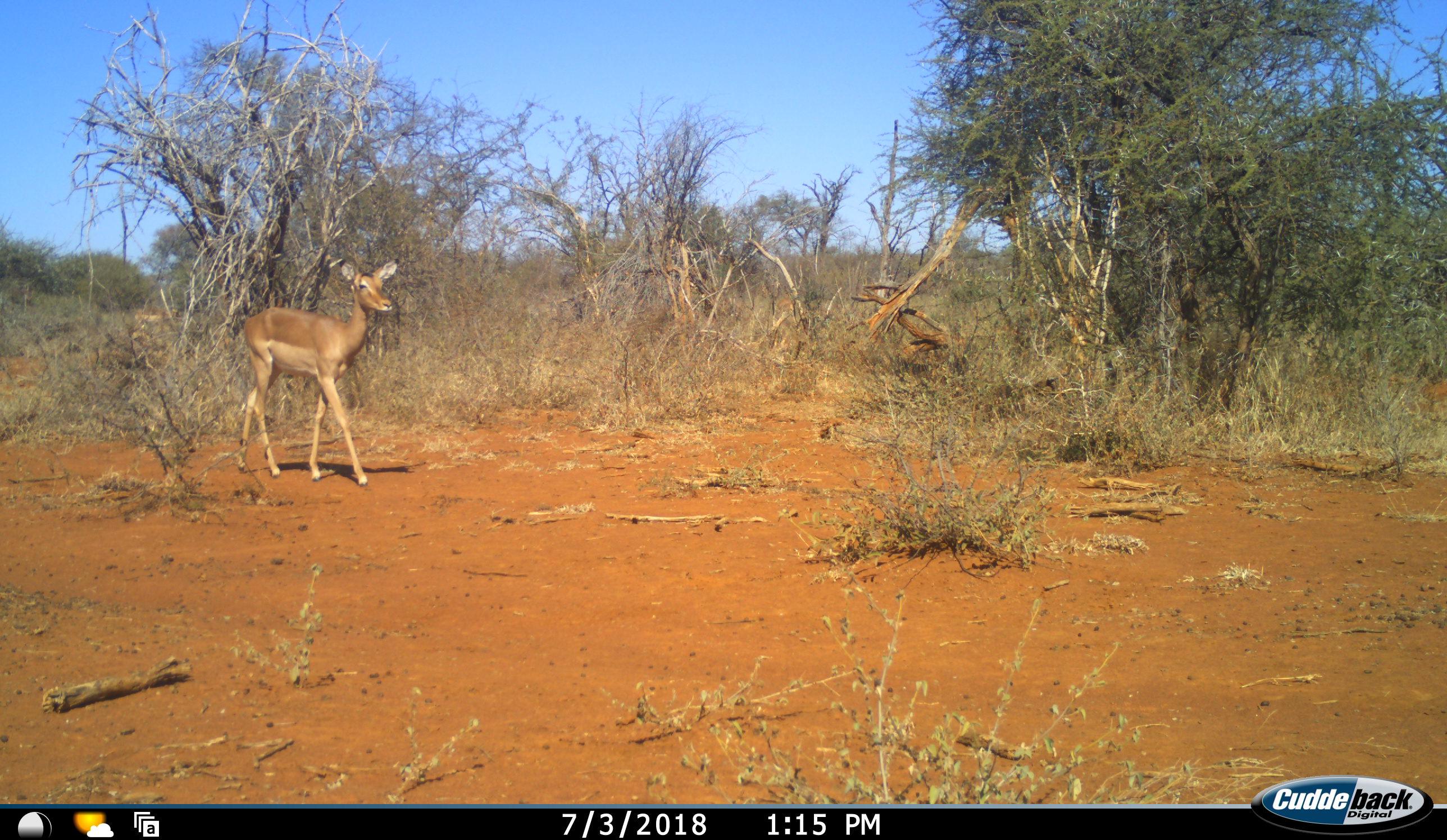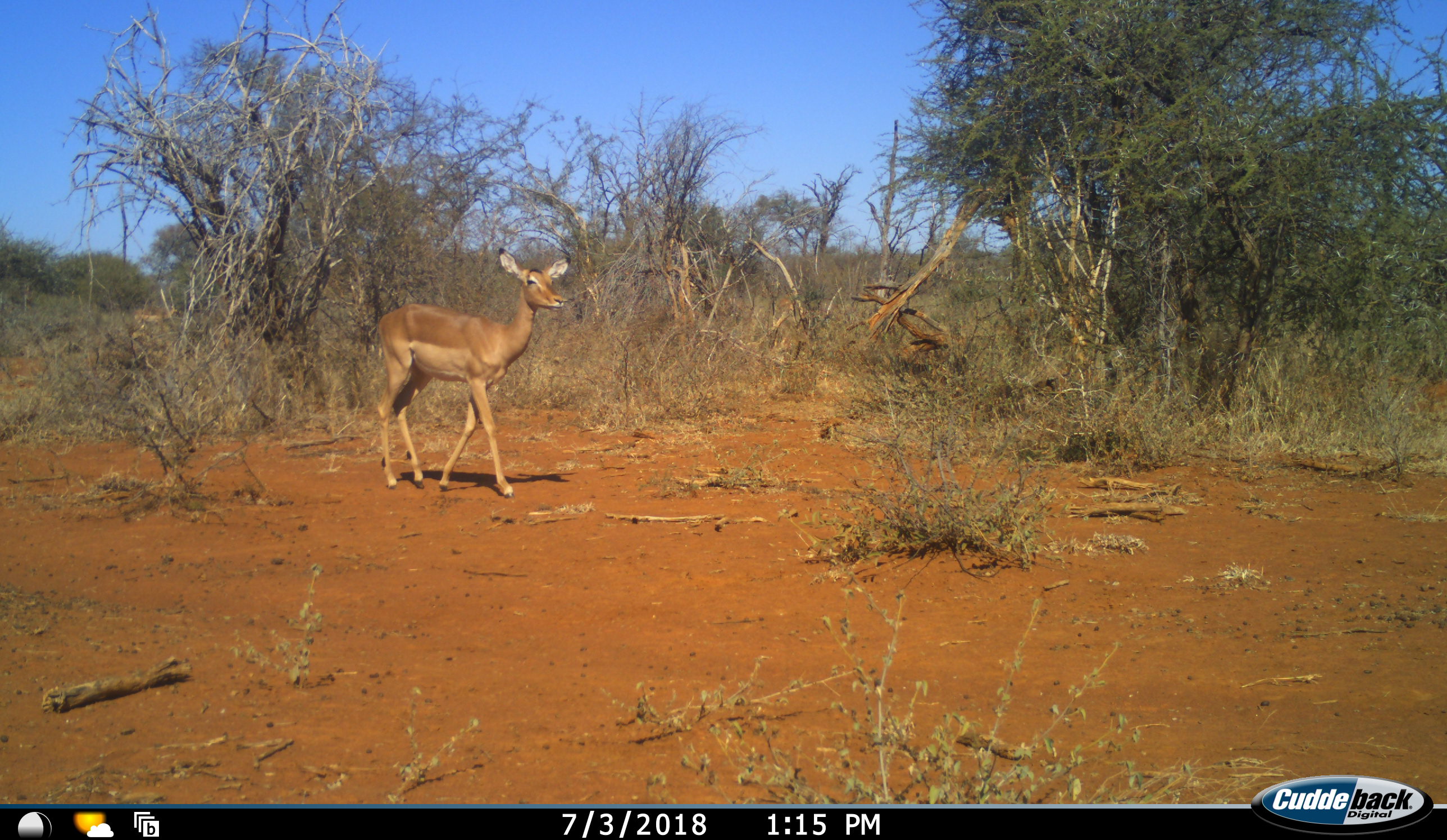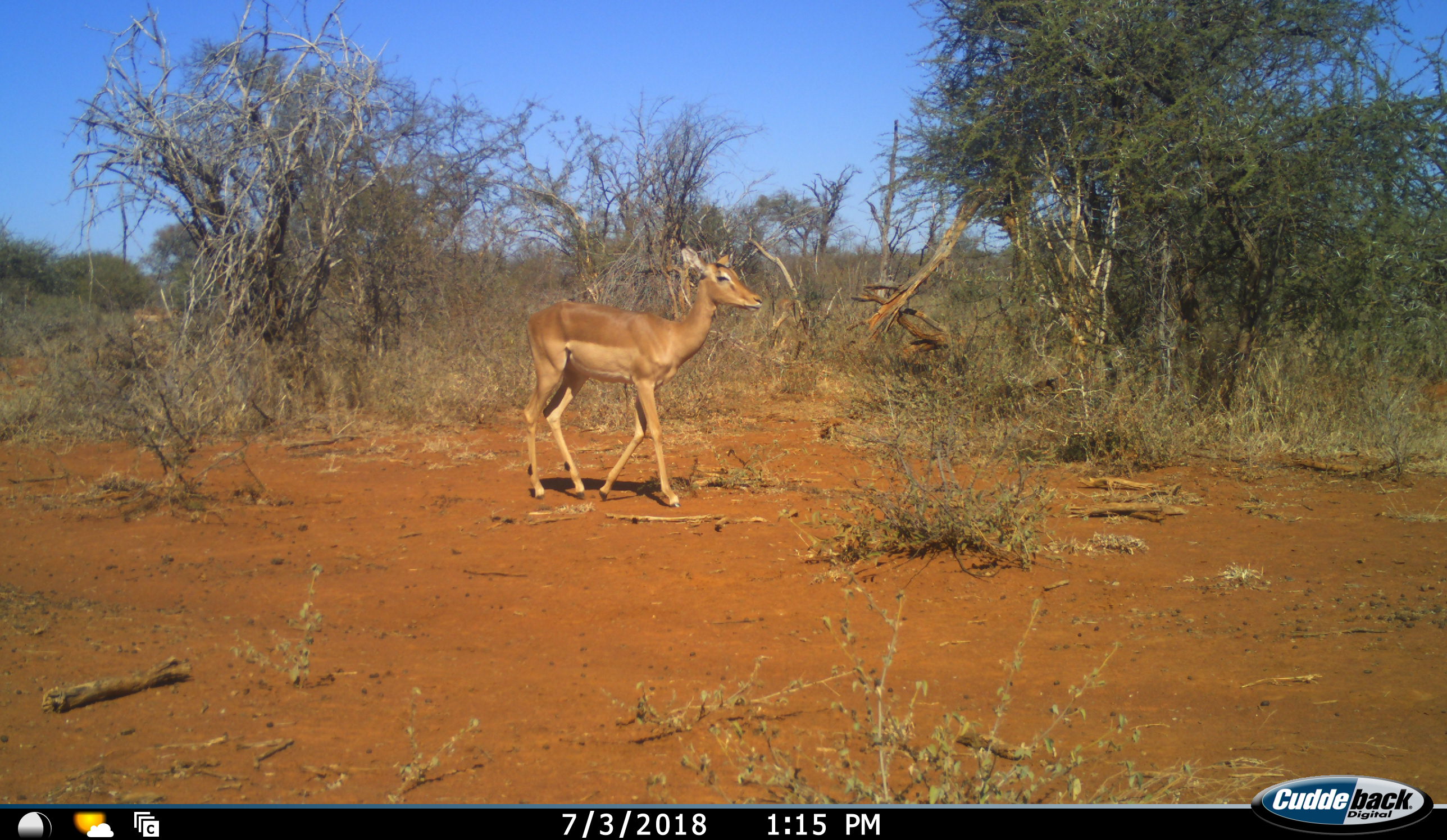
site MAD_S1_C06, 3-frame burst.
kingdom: Animalia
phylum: Chordata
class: Mammalia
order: Artiodactyla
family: Bovidae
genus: Aepyceros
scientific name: Aepyceros melampus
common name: impala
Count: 1.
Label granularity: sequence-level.